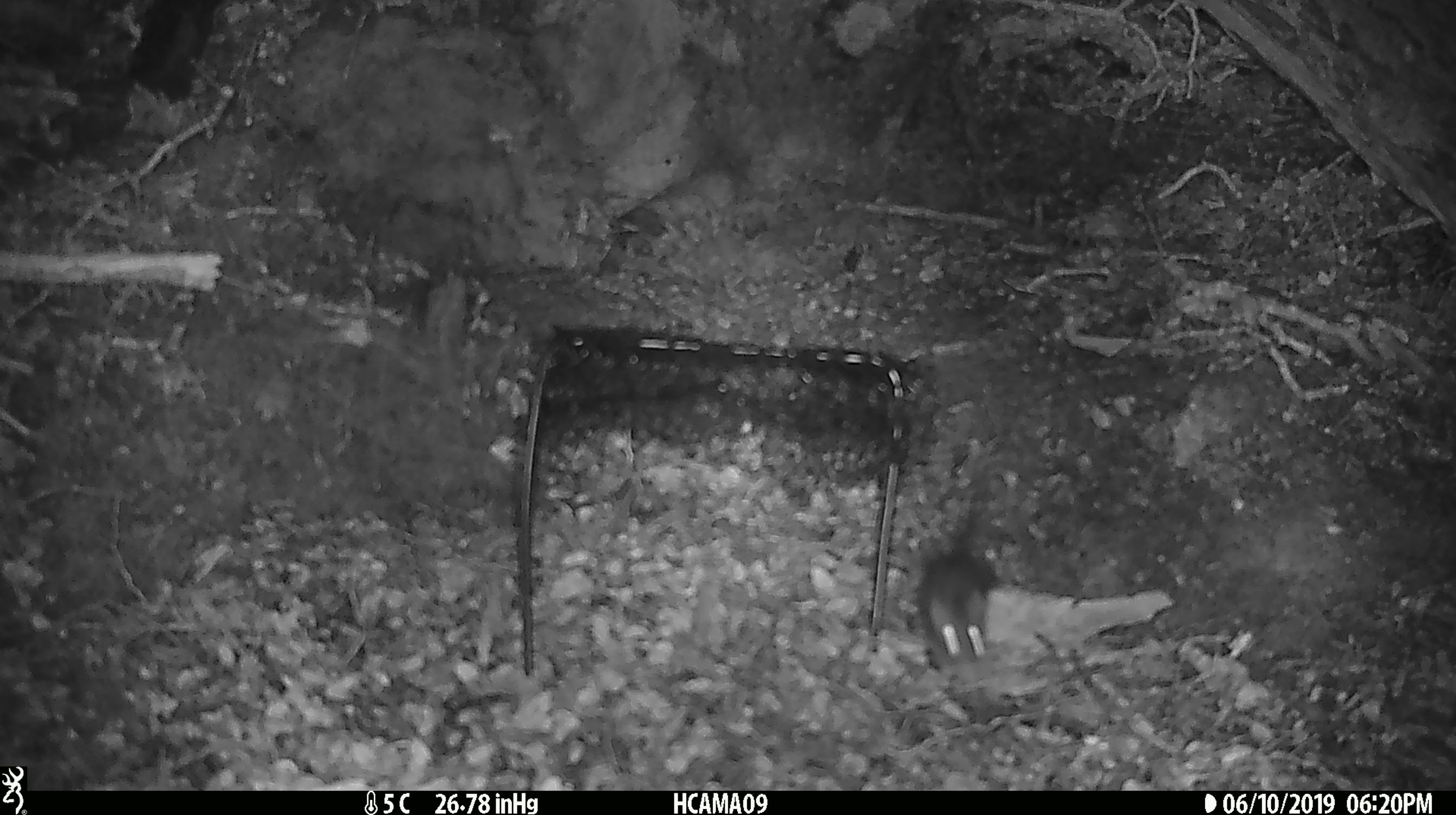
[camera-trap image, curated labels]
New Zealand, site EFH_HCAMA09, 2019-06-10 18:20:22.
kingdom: Animalia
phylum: Chordata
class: Mammalia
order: Rodentia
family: Muridae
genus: Rattus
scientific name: Rattus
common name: rat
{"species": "rat (Rattus)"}